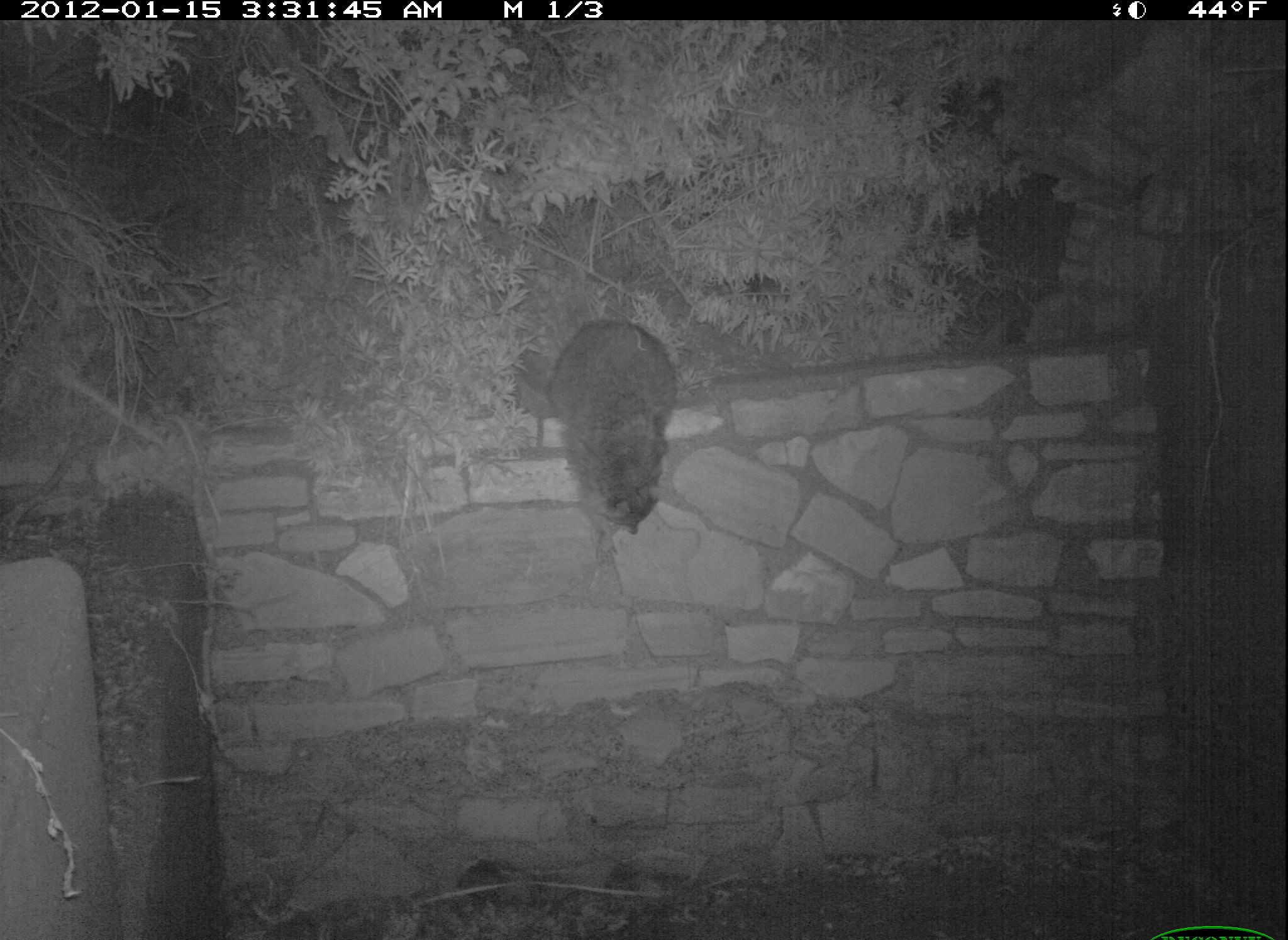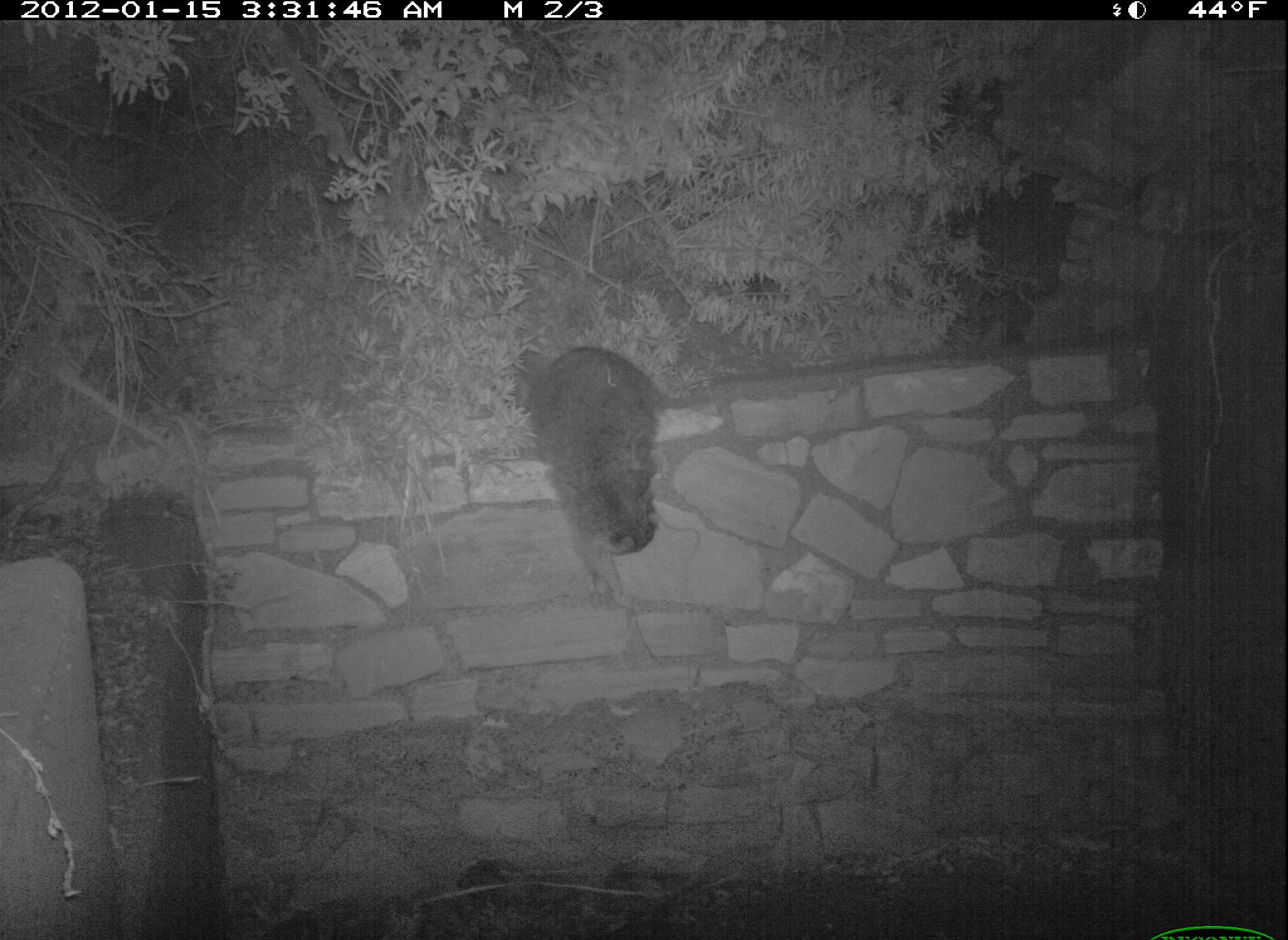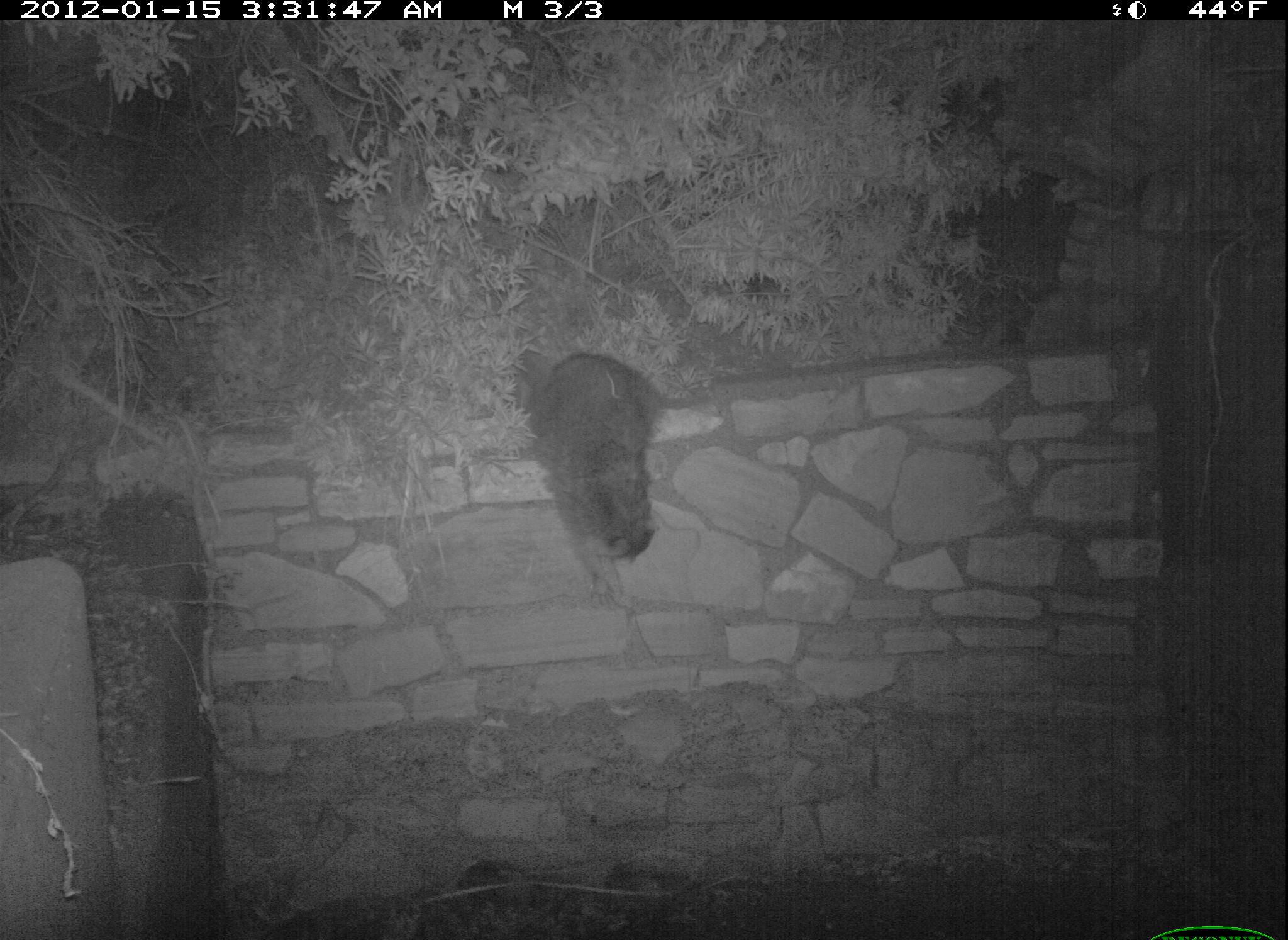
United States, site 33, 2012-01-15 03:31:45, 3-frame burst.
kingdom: Animalia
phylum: Chordata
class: Mammalia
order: Carnivora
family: Procyonidae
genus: Procyon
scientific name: Procyon lotor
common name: raccoon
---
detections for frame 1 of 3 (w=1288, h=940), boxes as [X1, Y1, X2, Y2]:
raccoon: [518, 311, 691, 546]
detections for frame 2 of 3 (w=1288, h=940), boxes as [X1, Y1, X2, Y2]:
raccoon: [502, 327, 697, 599]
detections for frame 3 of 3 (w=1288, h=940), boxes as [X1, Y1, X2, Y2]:
raccoon: [488, 319, 689, 594]